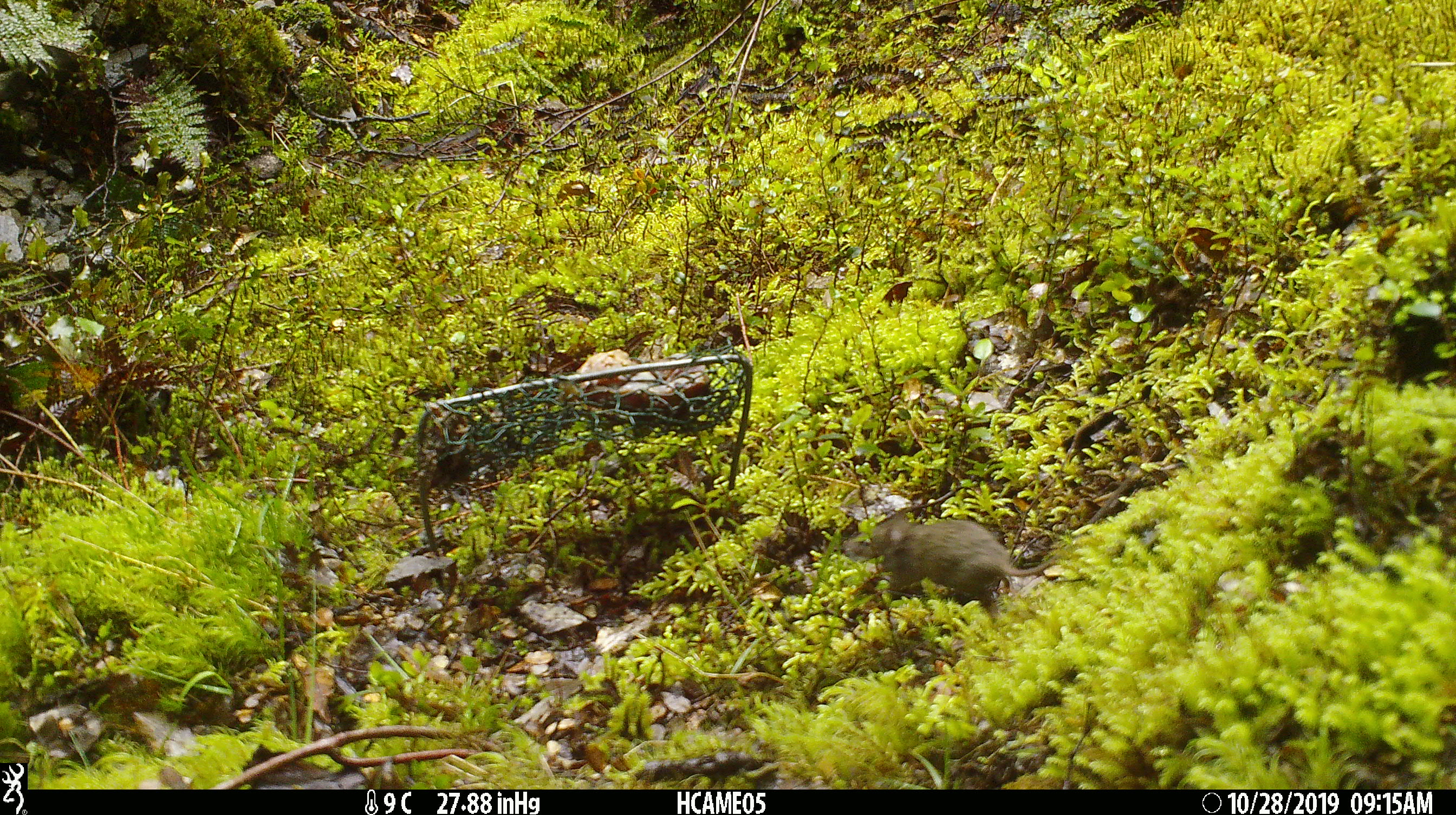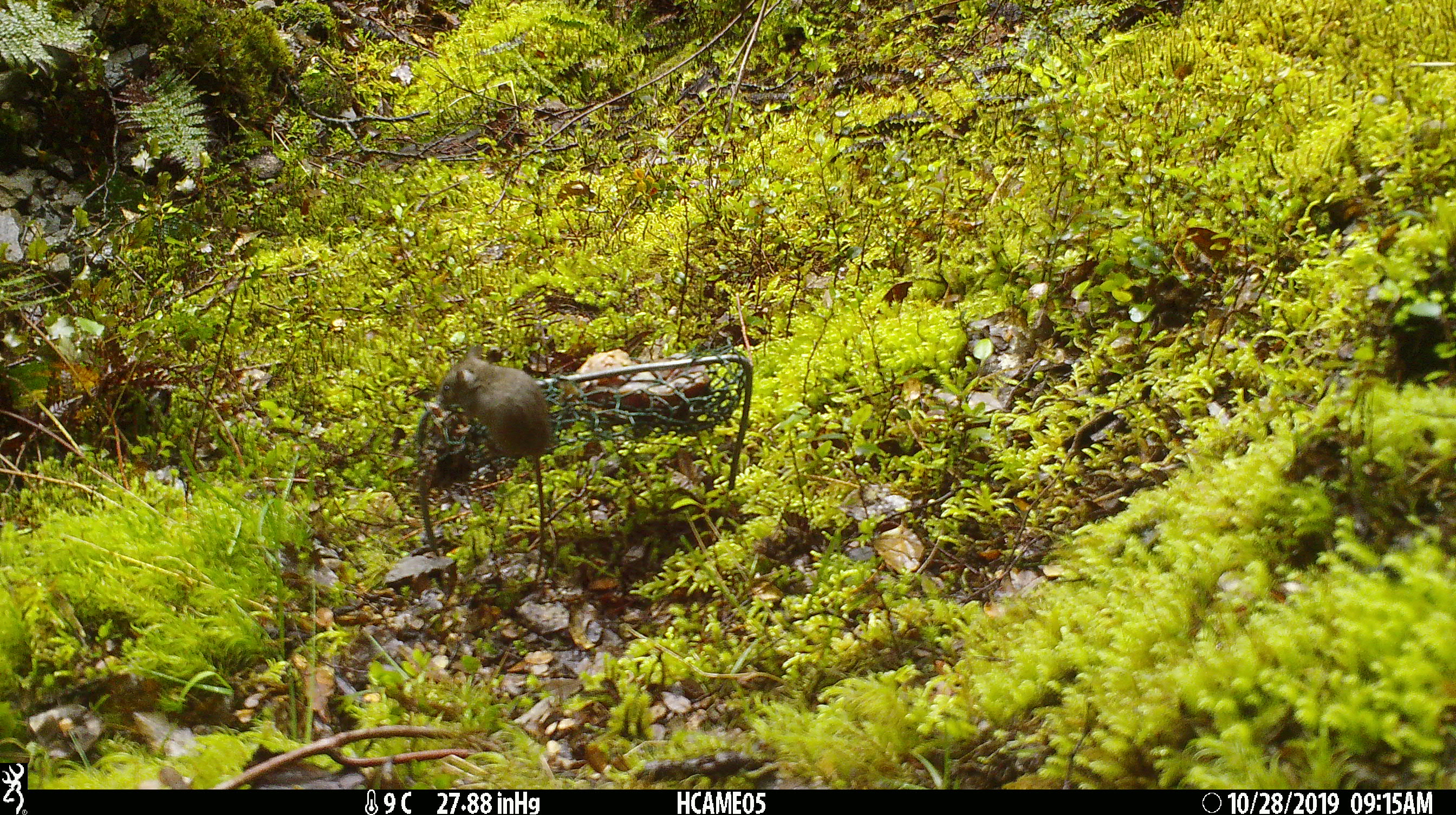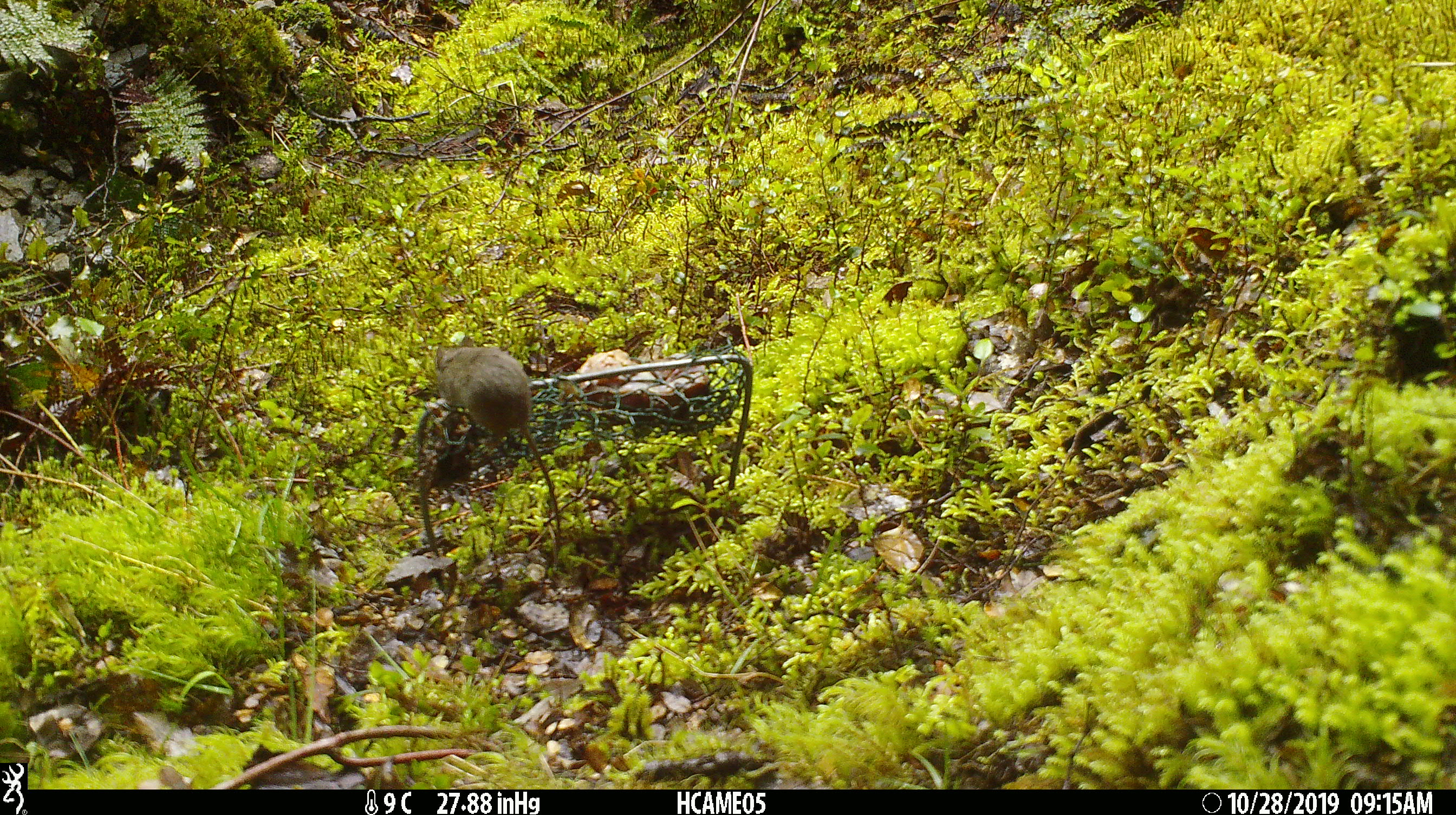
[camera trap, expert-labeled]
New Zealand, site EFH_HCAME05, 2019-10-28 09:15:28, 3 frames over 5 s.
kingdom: Animalia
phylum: Chordata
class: Mammalia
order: Rodentia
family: Muridae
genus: Mus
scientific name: Mus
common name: mouse